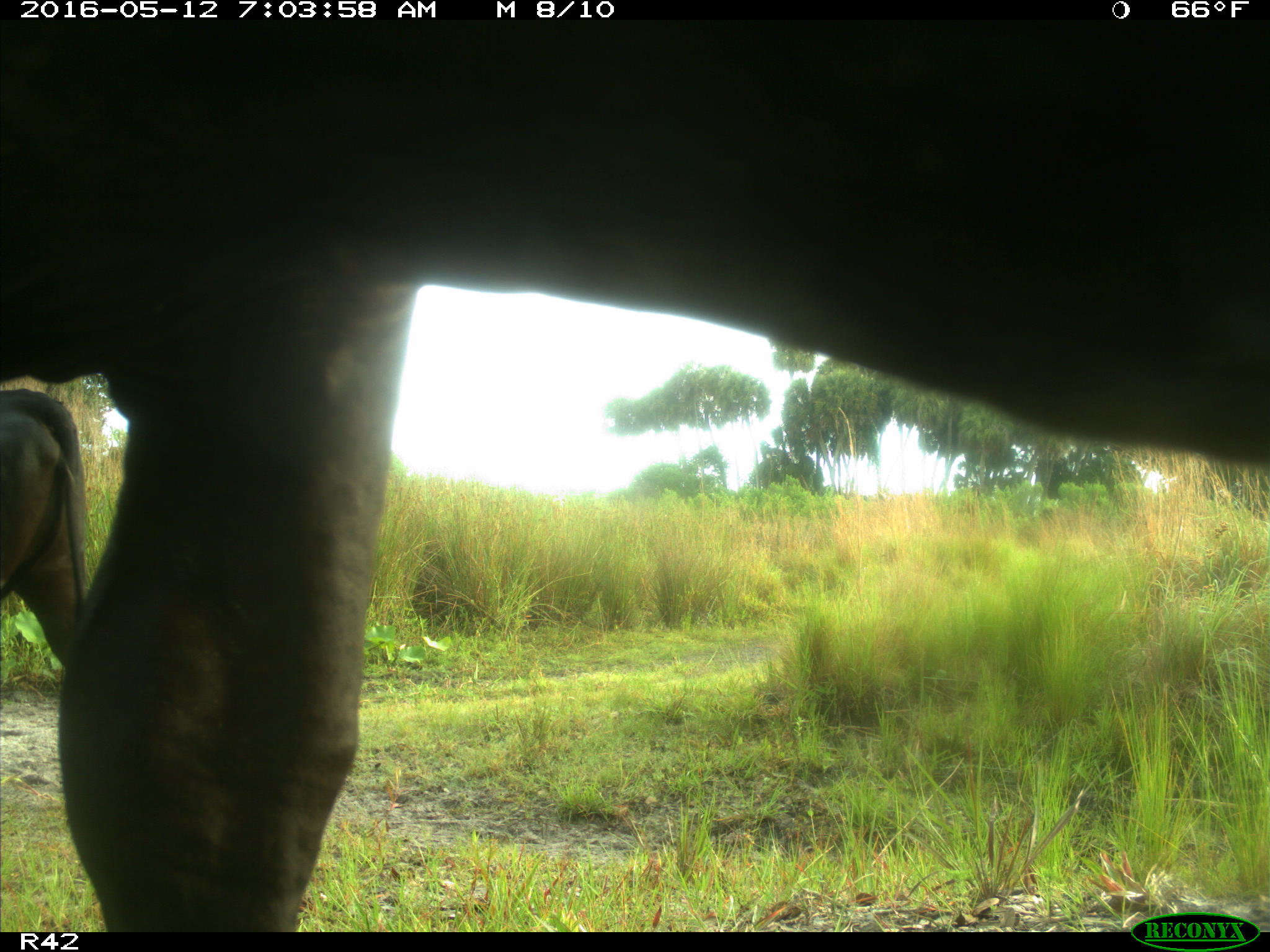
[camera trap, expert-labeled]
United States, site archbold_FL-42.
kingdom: Animalia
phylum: Chordata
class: Mammalia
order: Artiodactyla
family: Bovidae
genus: Bos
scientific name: Bos taurus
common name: domestic cow